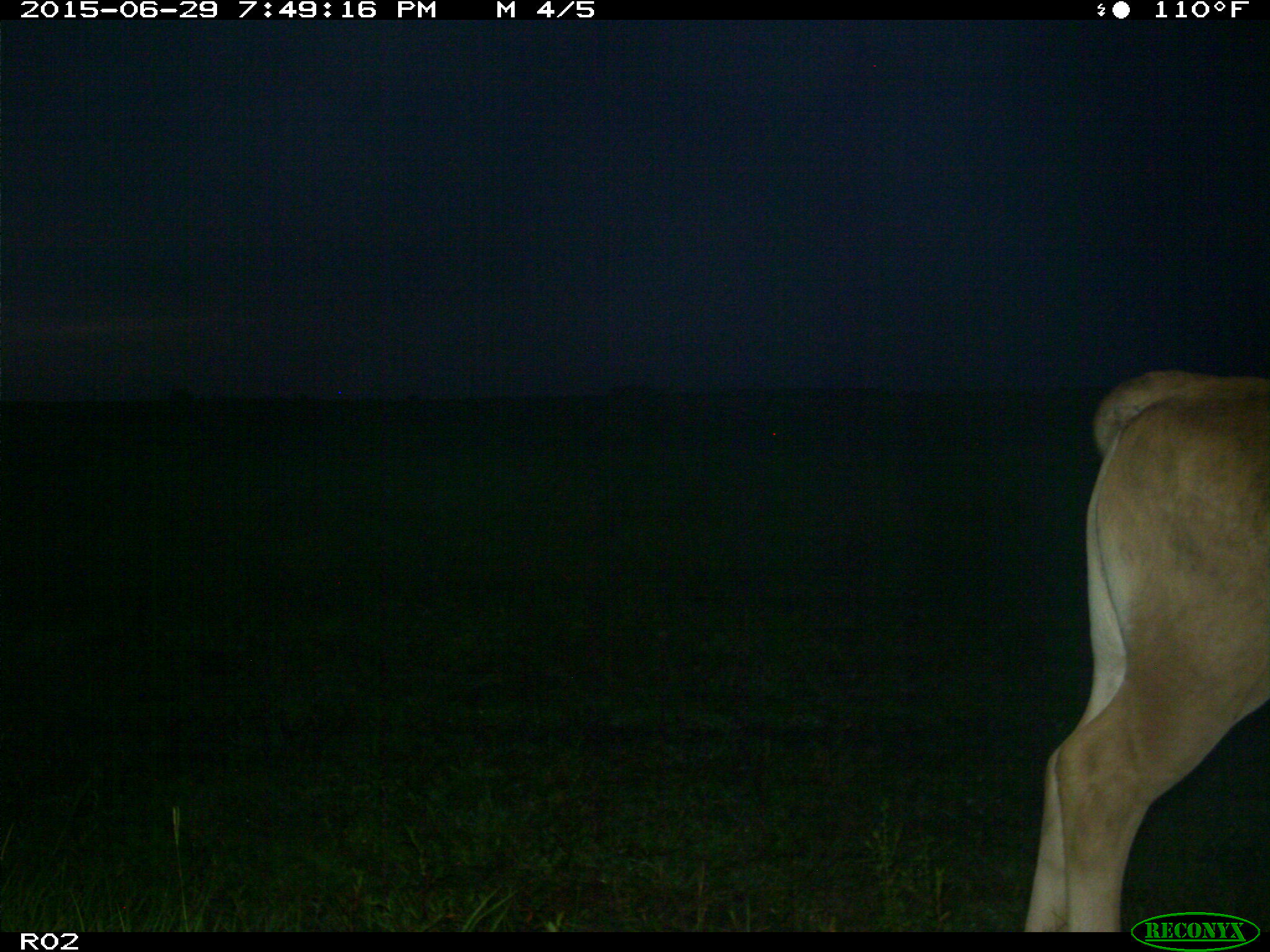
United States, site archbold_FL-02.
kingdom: Animalia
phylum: Chordata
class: Mammalia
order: Artiodactyla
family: Bovidae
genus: Bos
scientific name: Bos taurus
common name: domestic cow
Bos taurus (domestic cow).